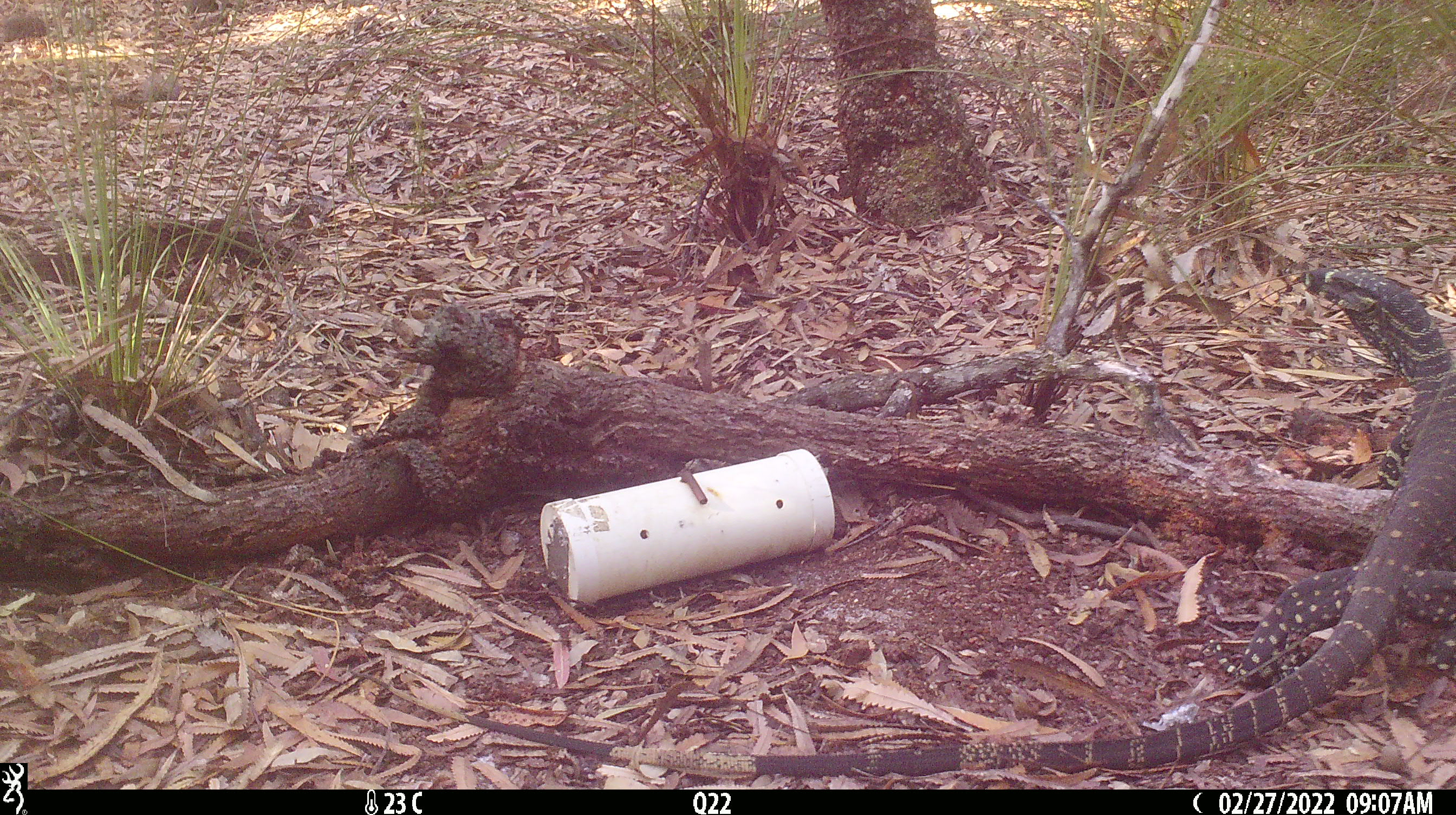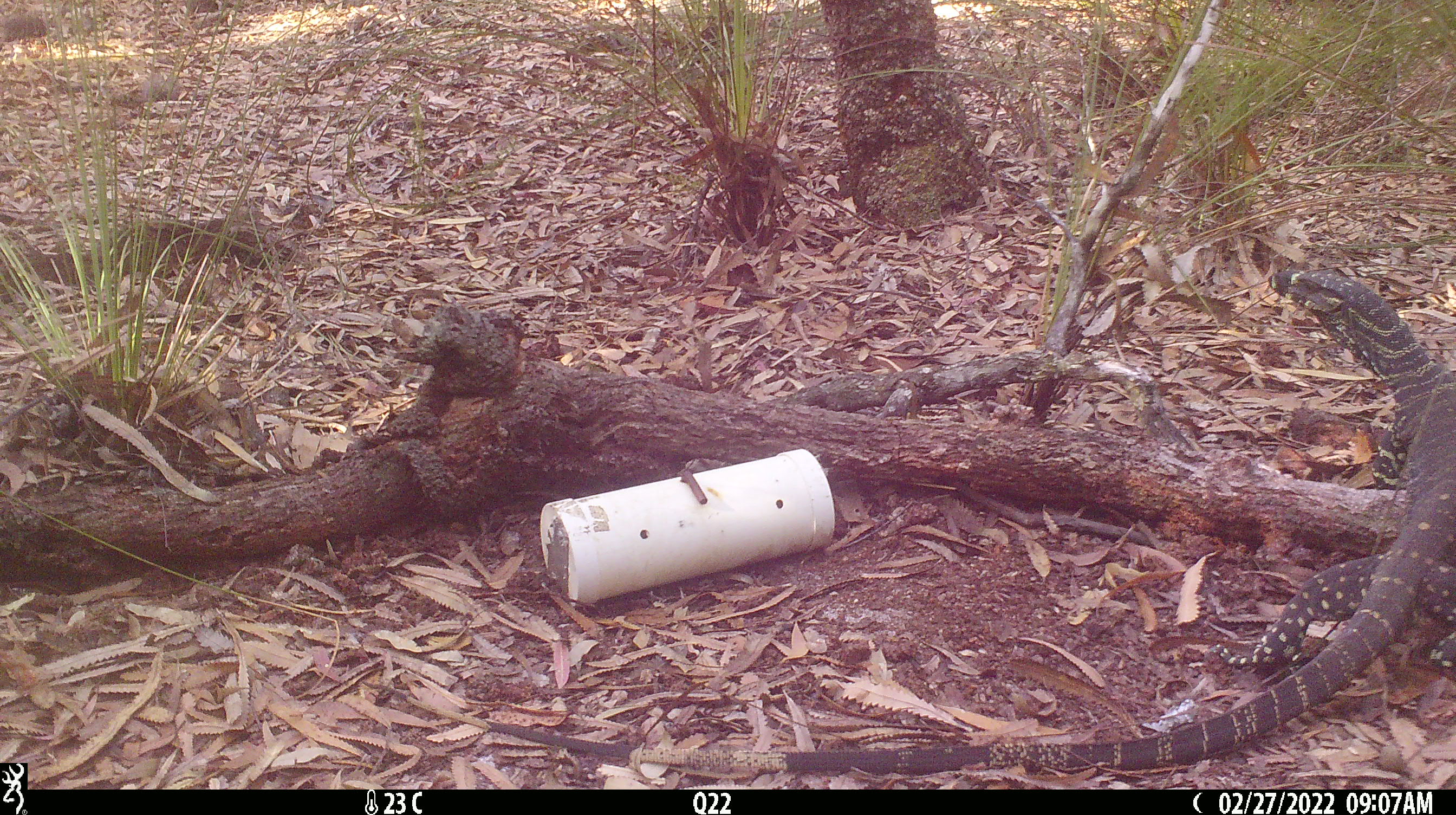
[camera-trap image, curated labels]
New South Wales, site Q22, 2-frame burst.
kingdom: Animalia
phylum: Chordata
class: Reptilia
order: Squamata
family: Varanidae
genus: Varanus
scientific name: Varanus varius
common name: lace monitor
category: goanna